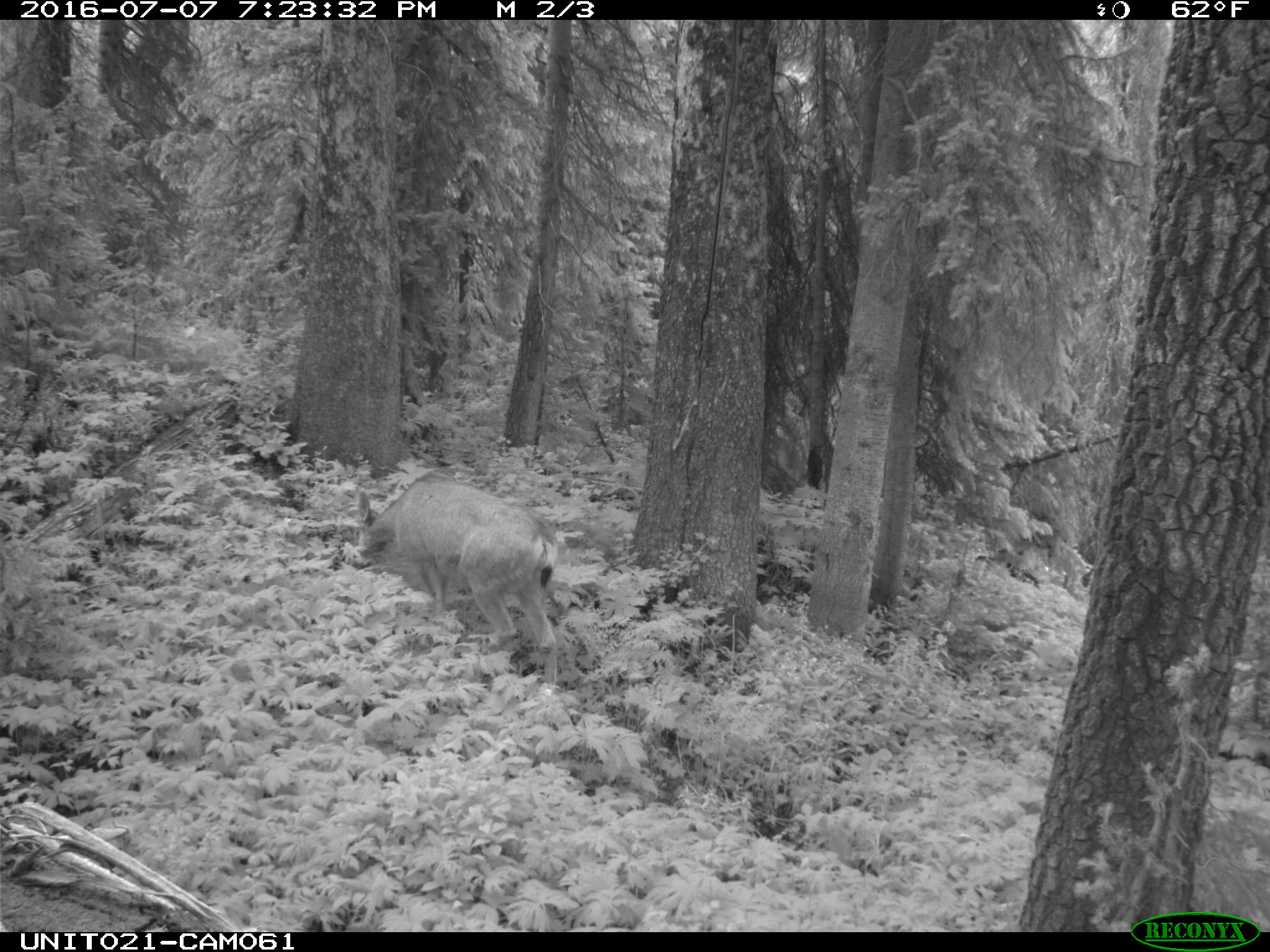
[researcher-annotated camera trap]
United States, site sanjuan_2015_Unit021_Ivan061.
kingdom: Animalia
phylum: Chordata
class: Mammalia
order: Artiodactyla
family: Cervidae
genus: Odocoileus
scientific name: Odocoileus hemionus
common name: mule deer